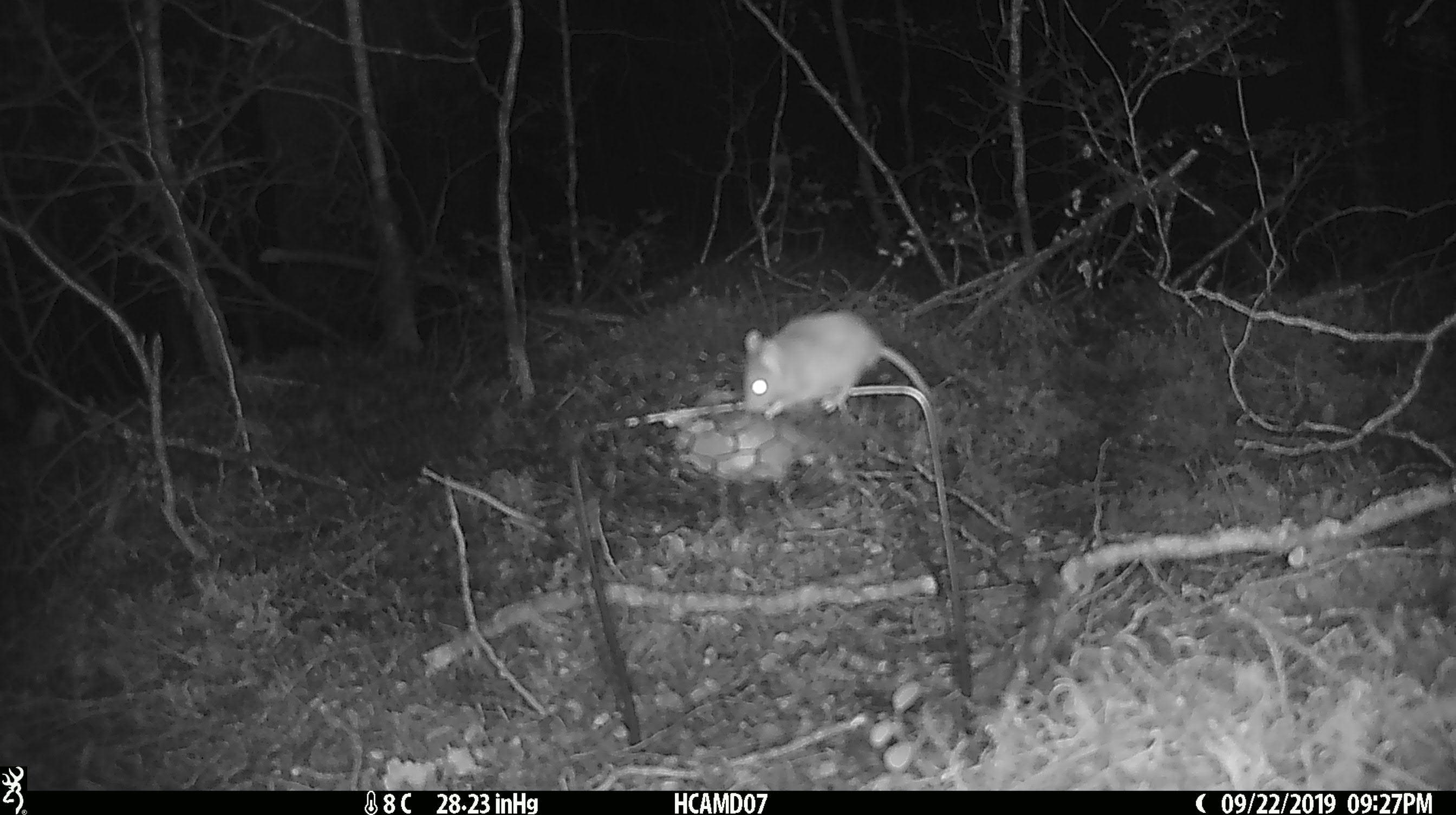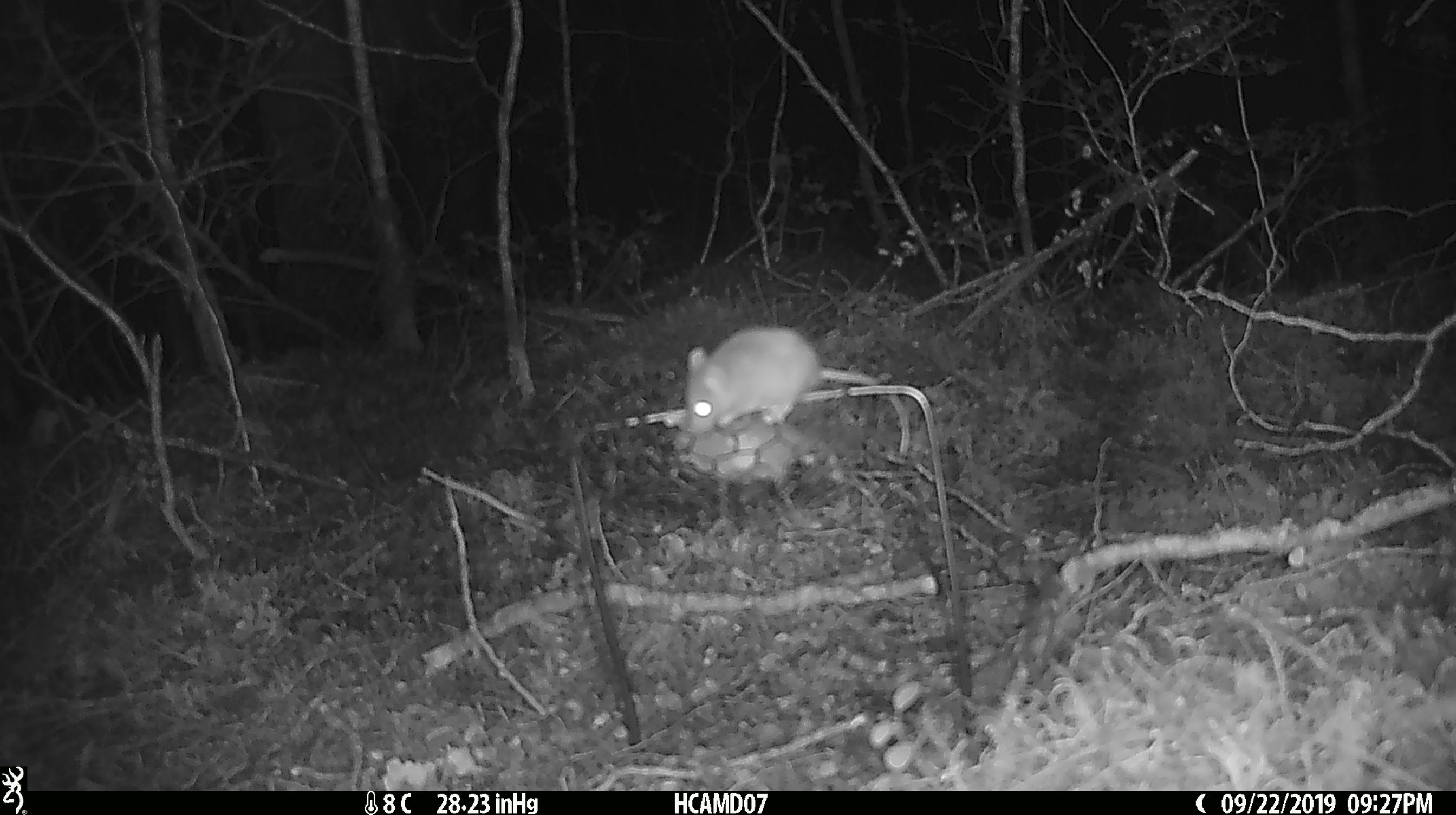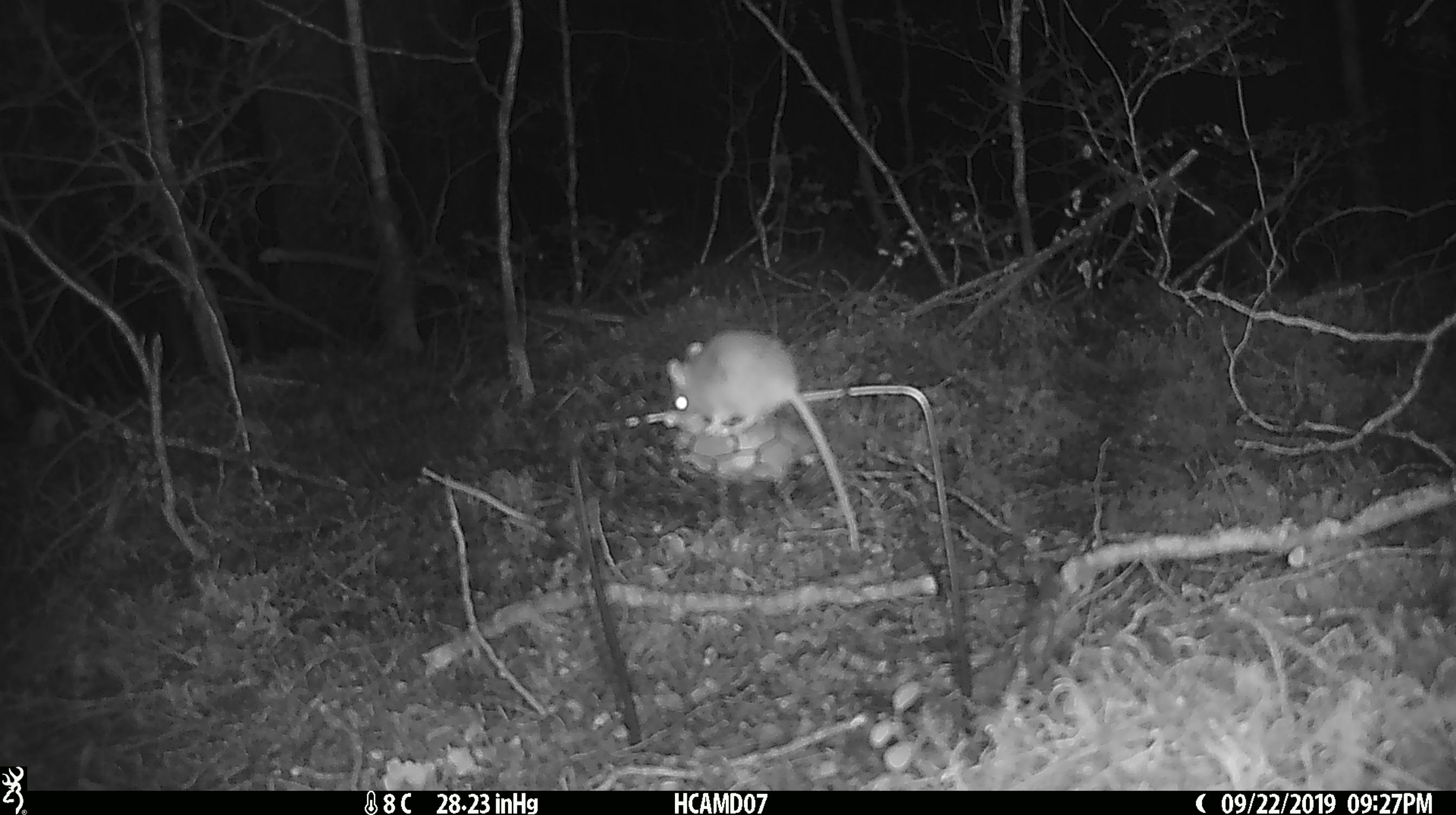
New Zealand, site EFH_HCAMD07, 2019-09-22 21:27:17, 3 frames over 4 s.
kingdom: Animalia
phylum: Chordata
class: Mammalia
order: Rodentia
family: Muridae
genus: Mus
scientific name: Mus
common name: mouse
Mouse (Mus).